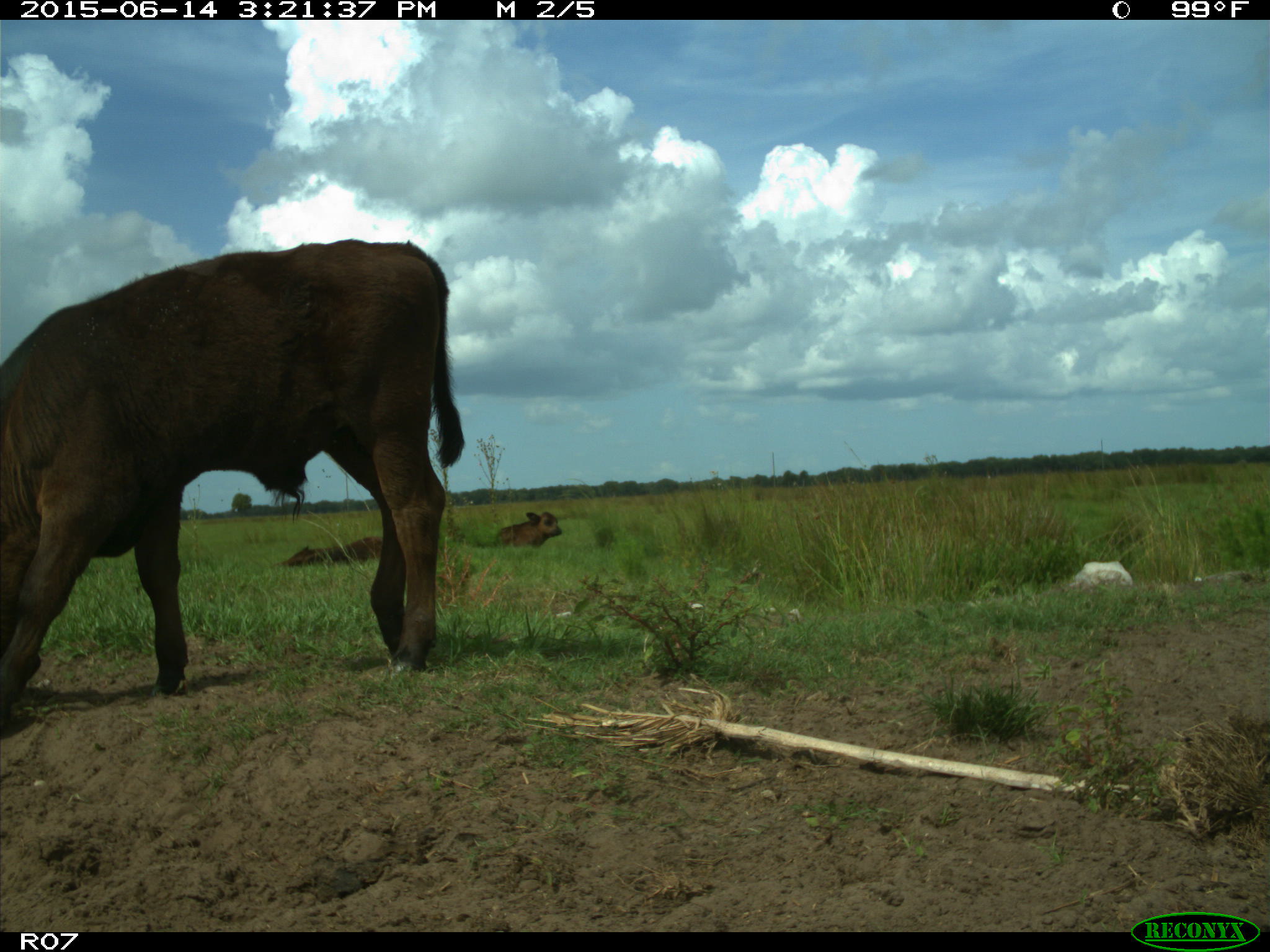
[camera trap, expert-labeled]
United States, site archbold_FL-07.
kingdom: Animalia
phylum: Chordata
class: Mammalia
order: Artiodactyla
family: Bovidae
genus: Bos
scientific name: Bos taurus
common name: domestic cow